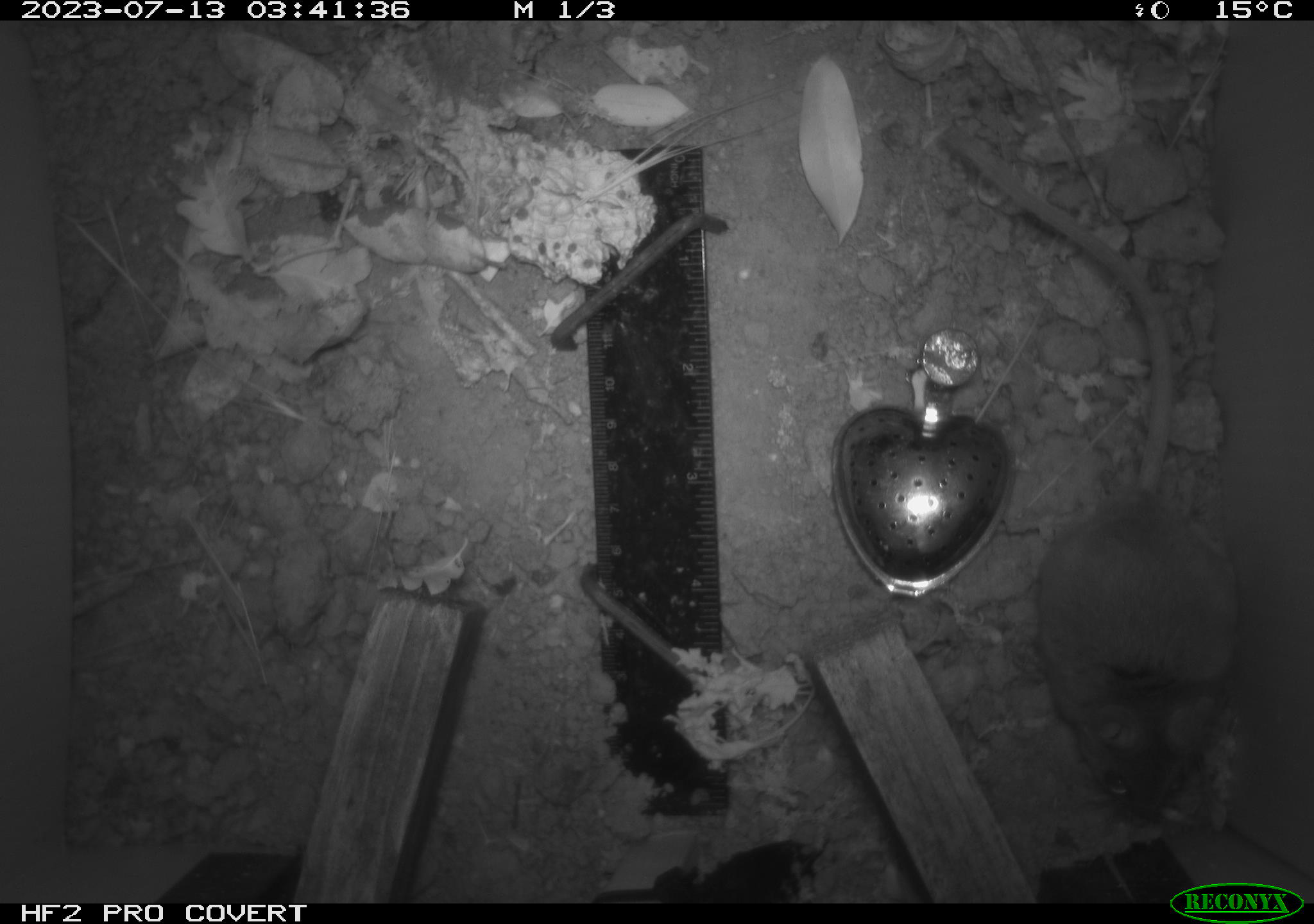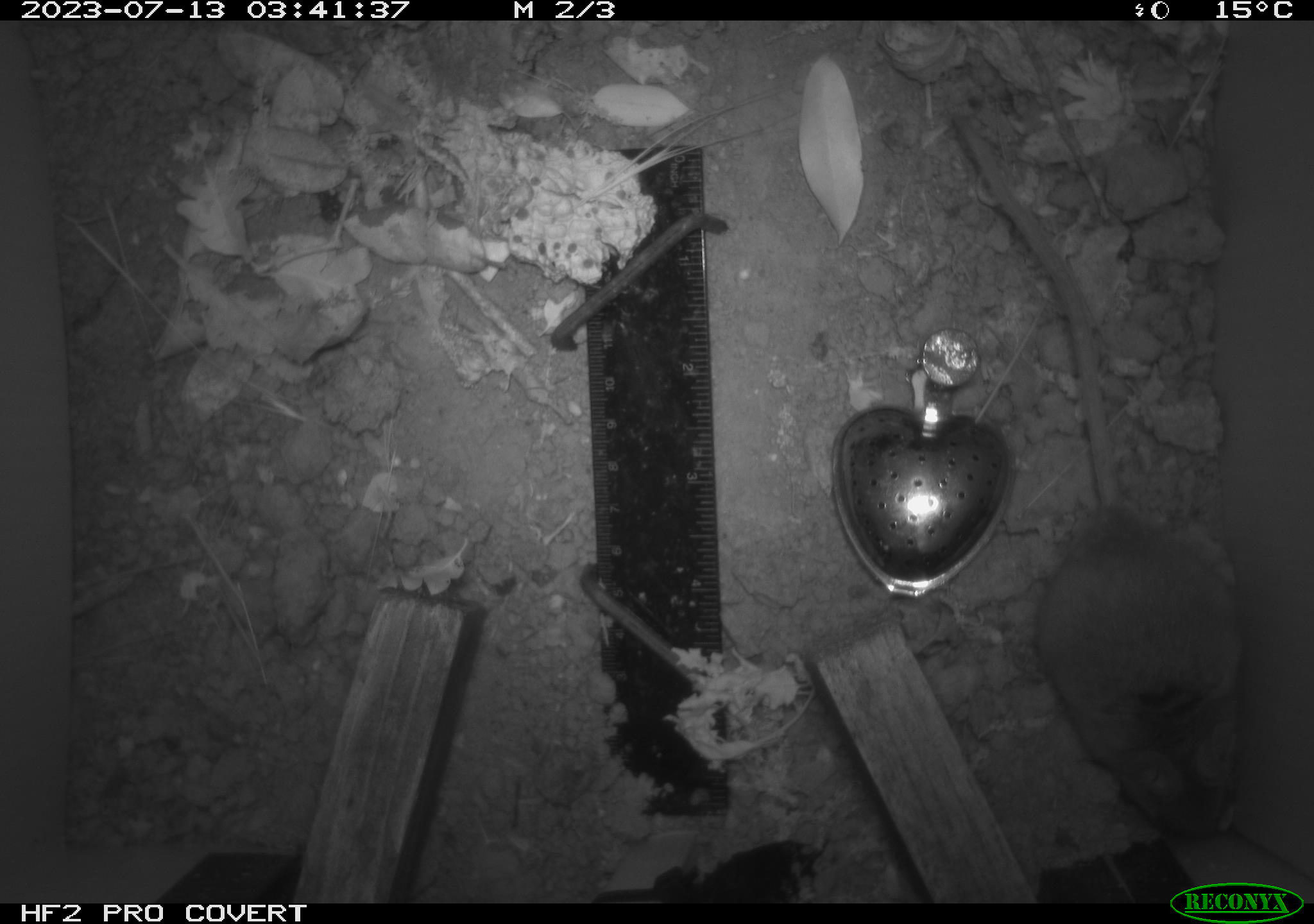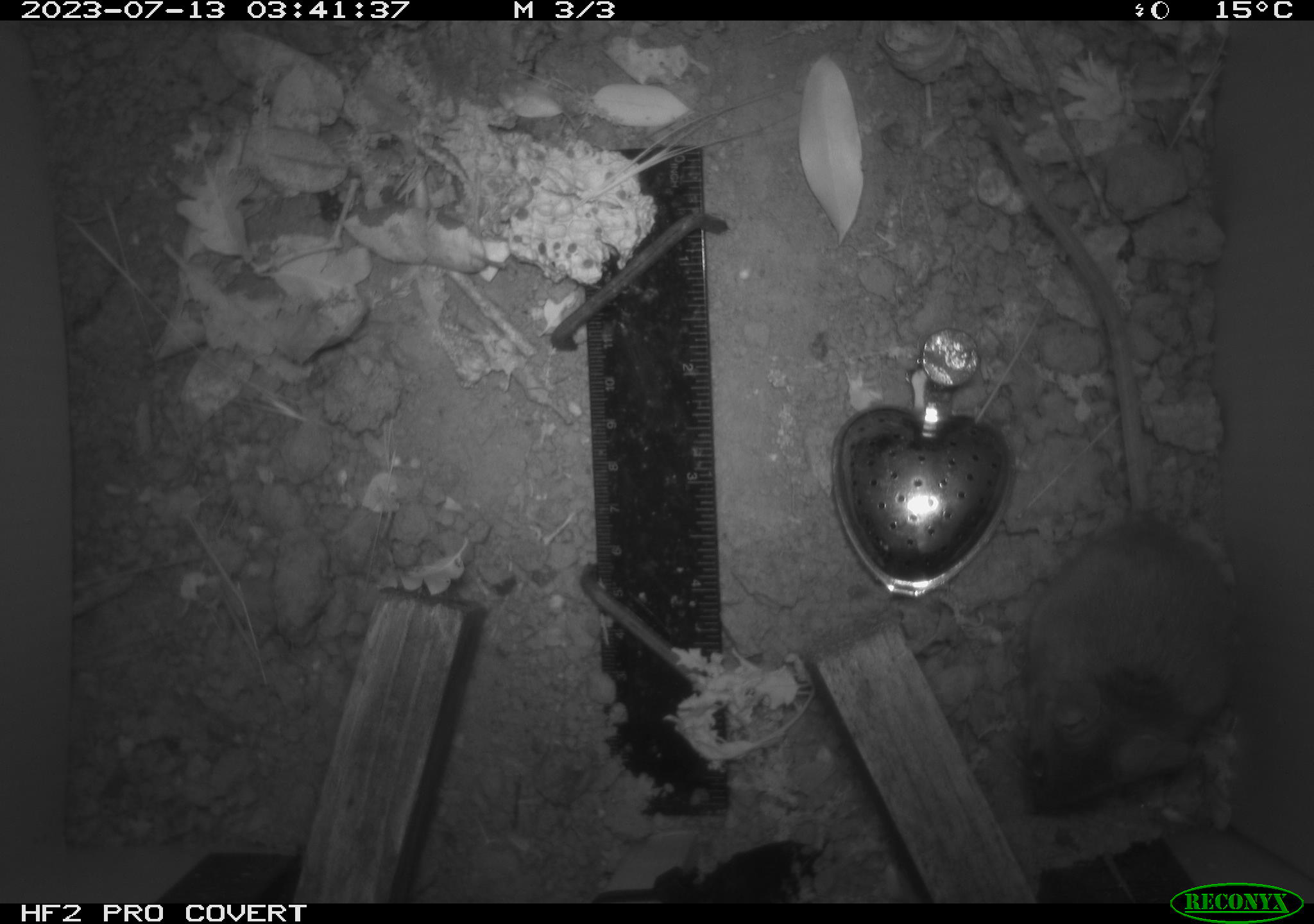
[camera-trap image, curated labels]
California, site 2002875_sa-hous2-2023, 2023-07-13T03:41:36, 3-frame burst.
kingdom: Animalia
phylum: Chordata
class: Mammalia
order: Rodentia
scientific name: Rodentia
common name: mouse species